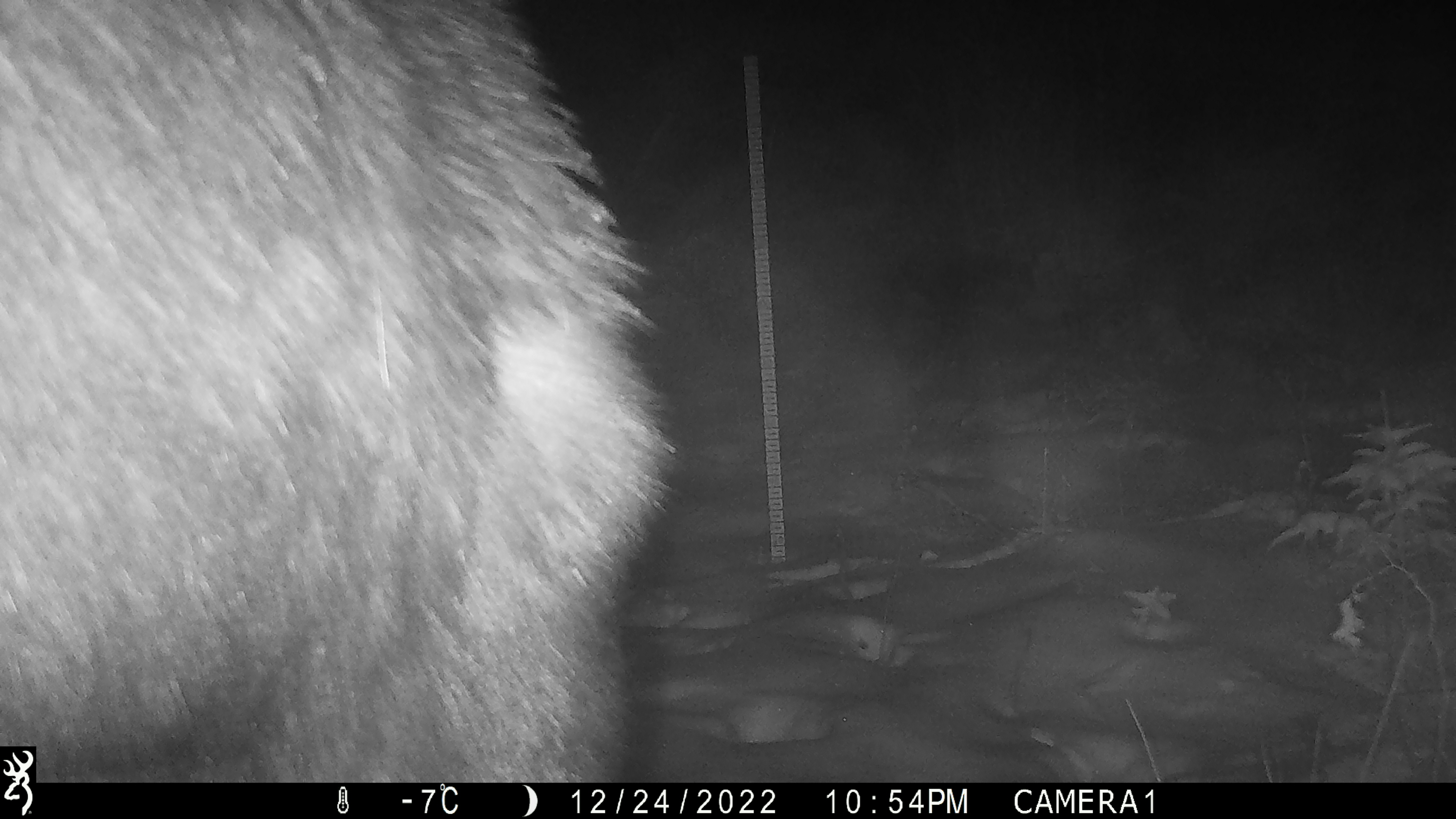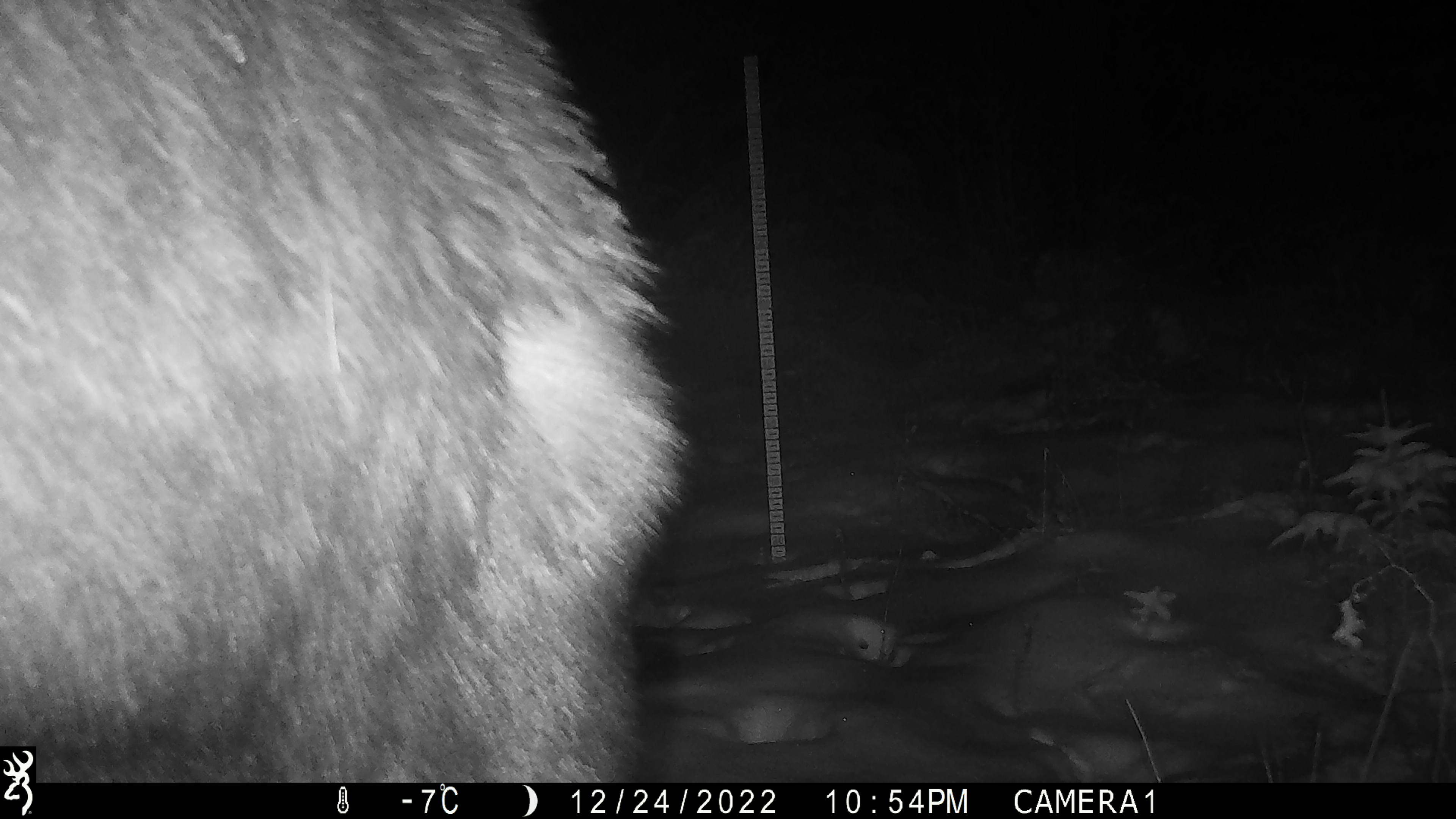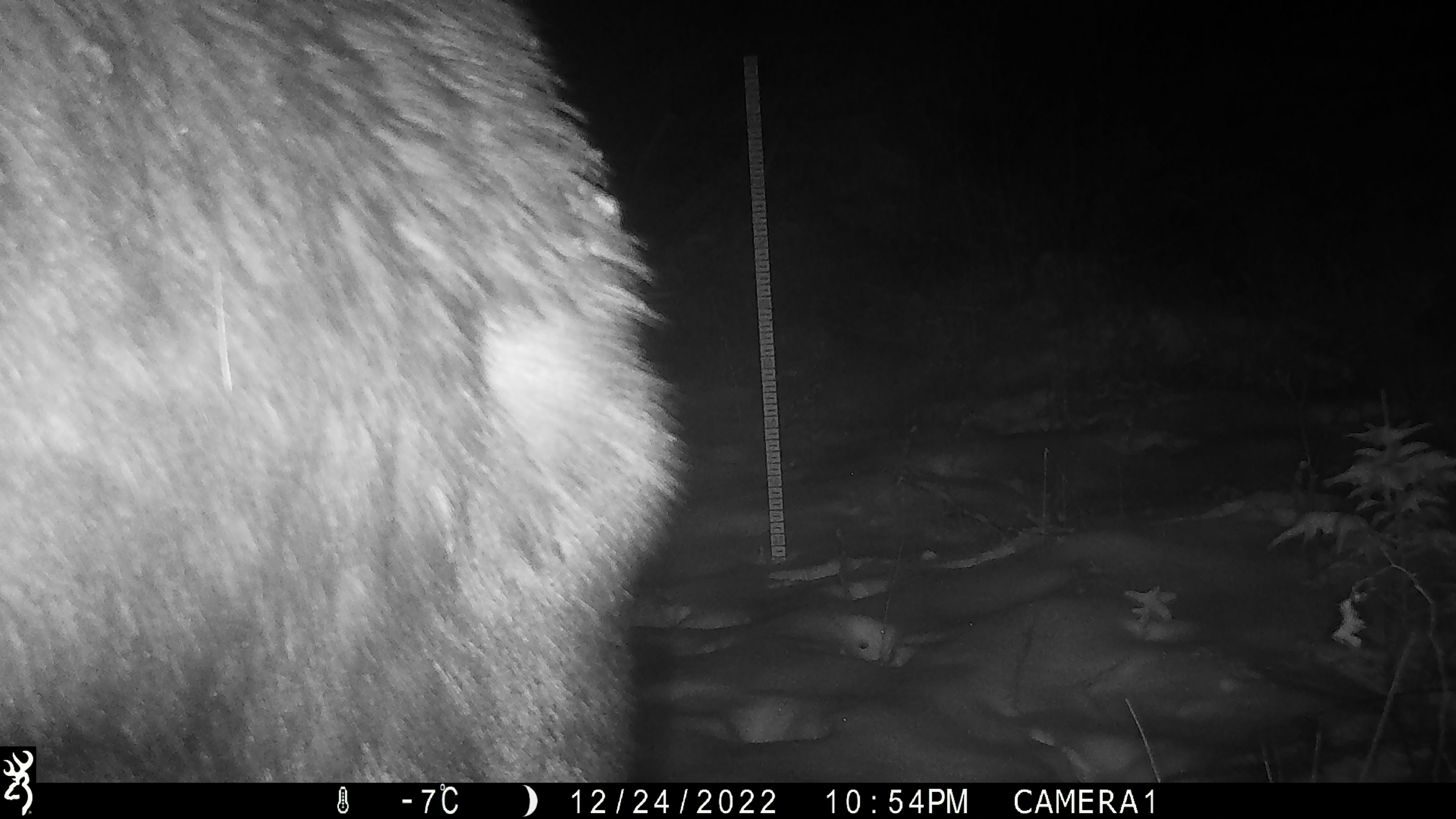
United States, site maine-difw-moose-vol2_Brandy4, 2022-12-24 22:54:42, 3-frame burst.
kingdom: Animalia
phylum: Chordata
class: Mammalia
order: Artiodactyla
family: Cervidae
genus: Alces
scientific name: Alces alces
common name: moose